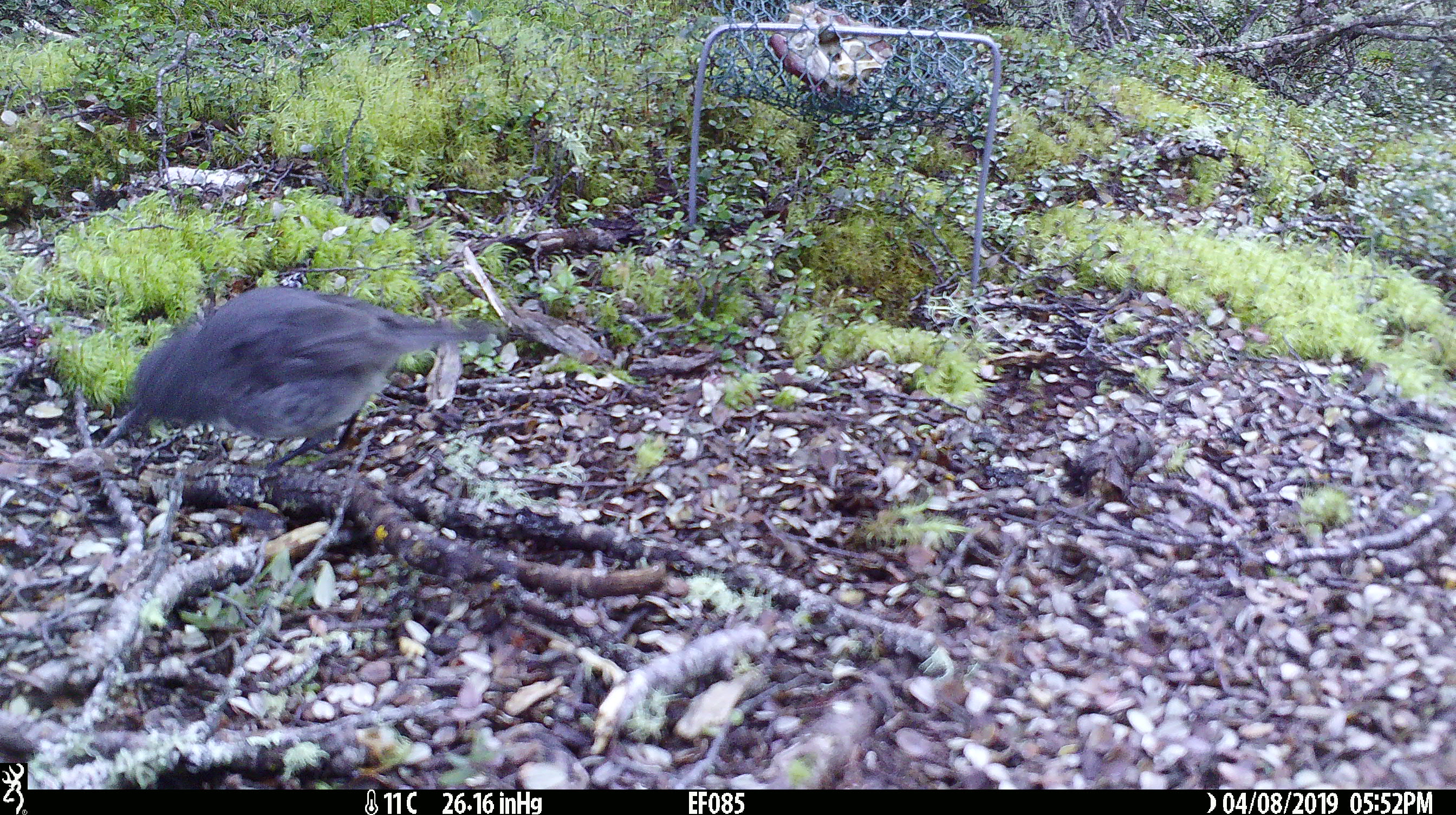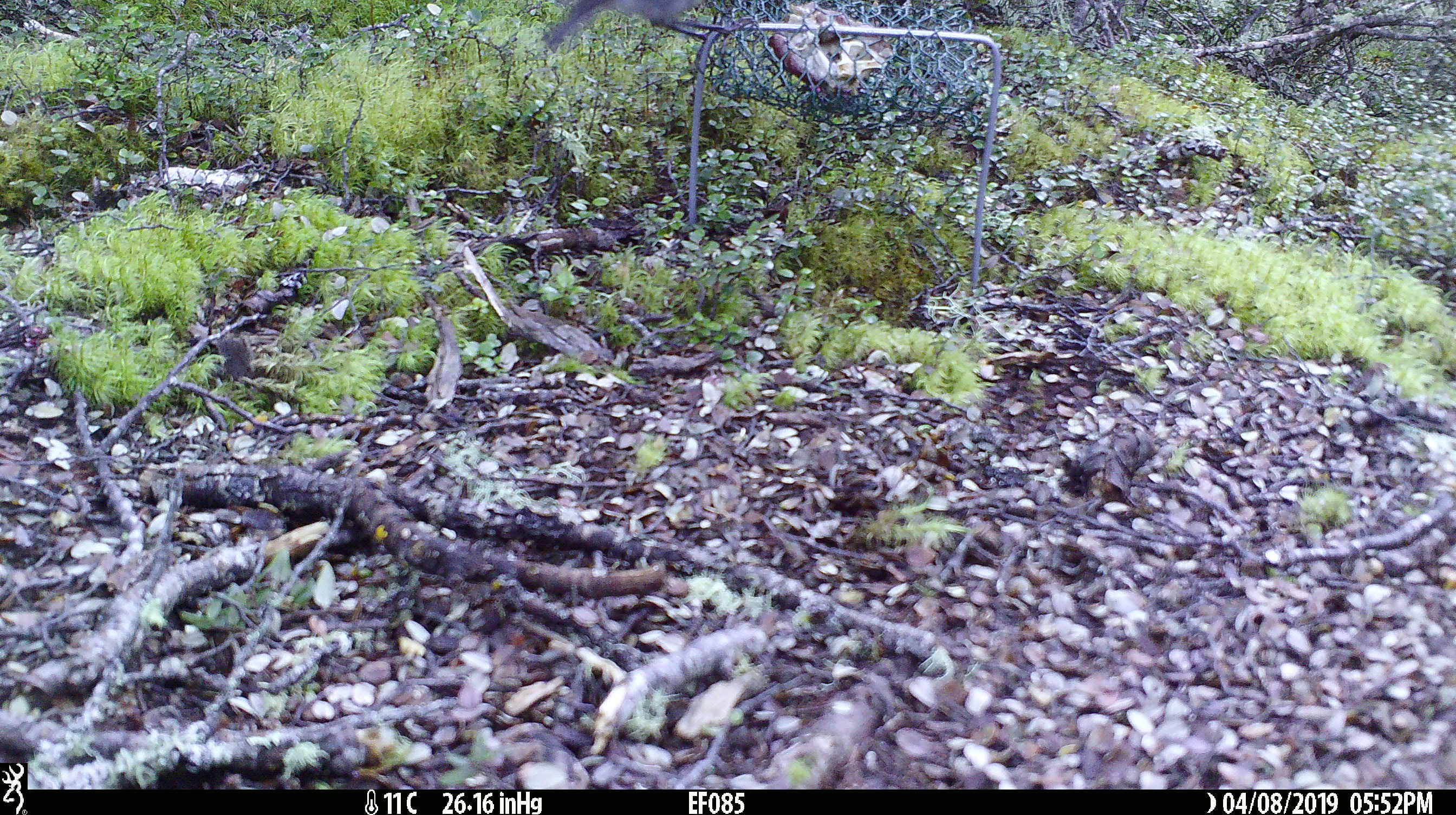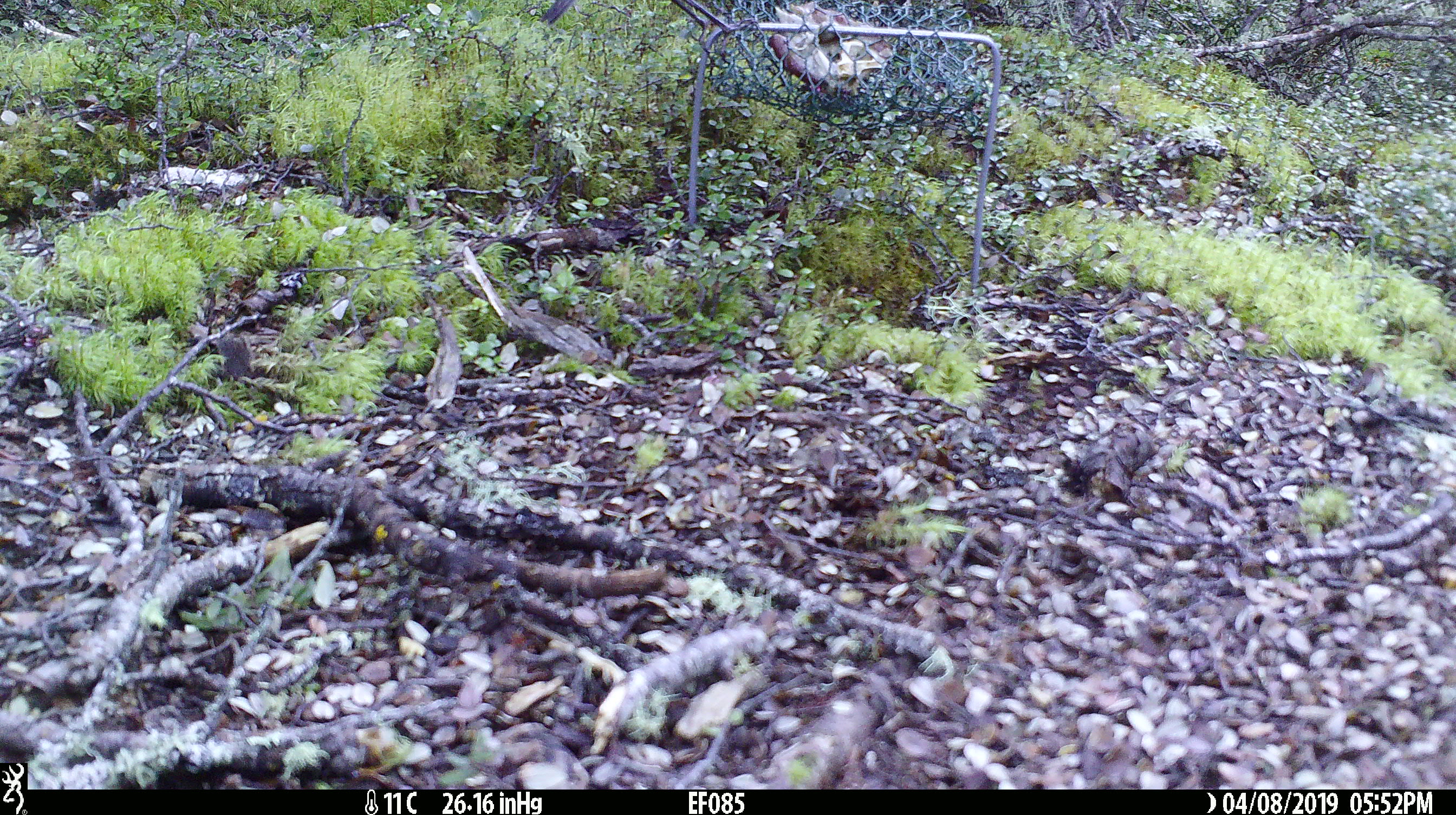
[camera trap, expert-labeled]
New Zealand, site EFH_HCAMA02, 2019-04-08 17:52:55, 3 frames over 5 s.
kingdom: Animalia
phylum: Chordata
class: Aves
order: Passeriformes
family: Petroicidae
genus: Petroica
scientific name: Petroica macrocephala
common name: tomtit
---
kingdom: Animalia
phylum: Chordata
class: Aves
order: Passeriformes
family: Petroicidae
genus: Petroica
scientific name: Petroica australis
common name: new zealand robin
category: robin